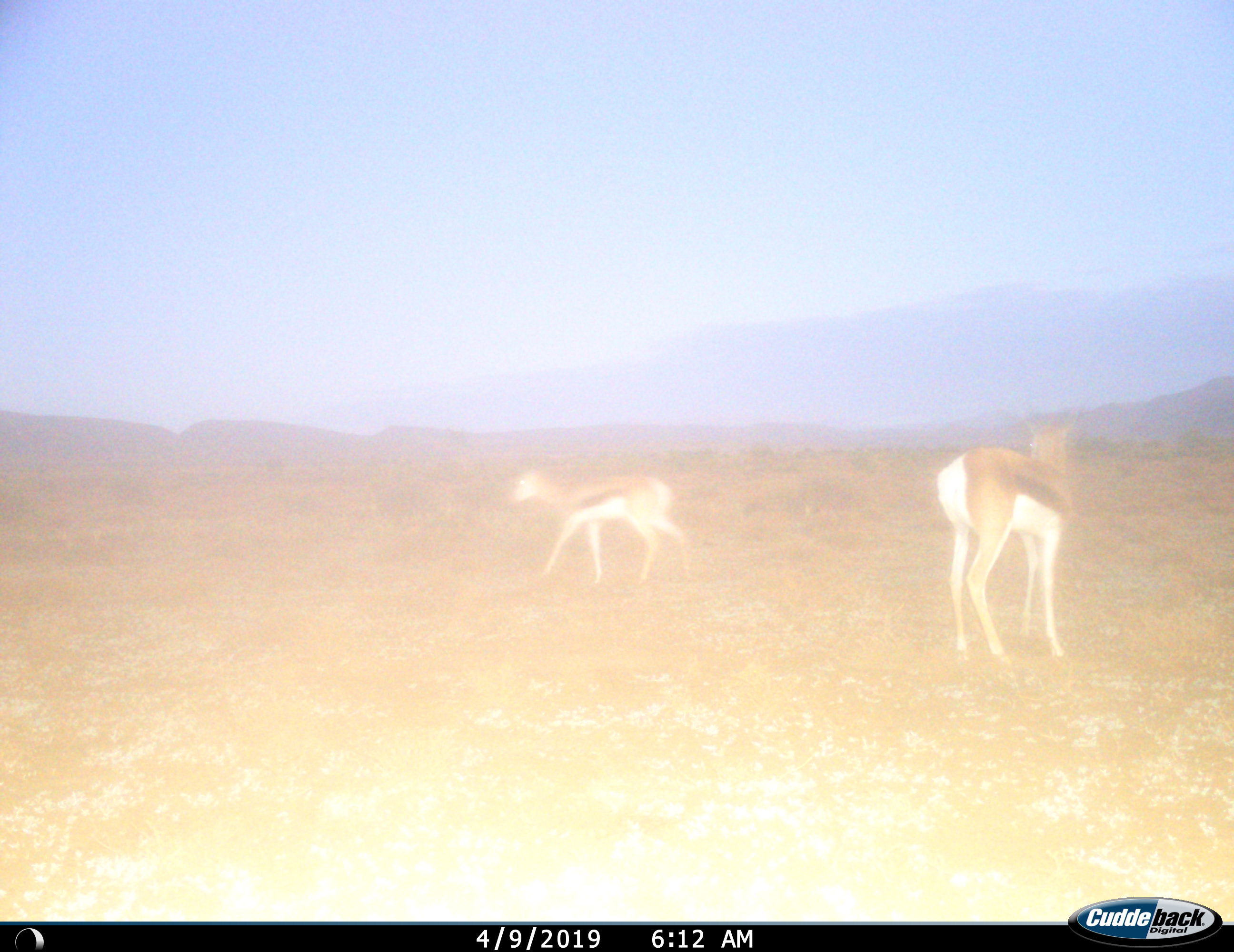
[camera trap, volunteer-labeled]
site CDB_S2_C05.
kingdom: Animalia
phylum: Chordata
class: Mammalia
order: Artiodactyla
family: Bovidae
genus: Antidorcas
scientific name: Antidorcas marsupialis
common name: springbok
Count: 2.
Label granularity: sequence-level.